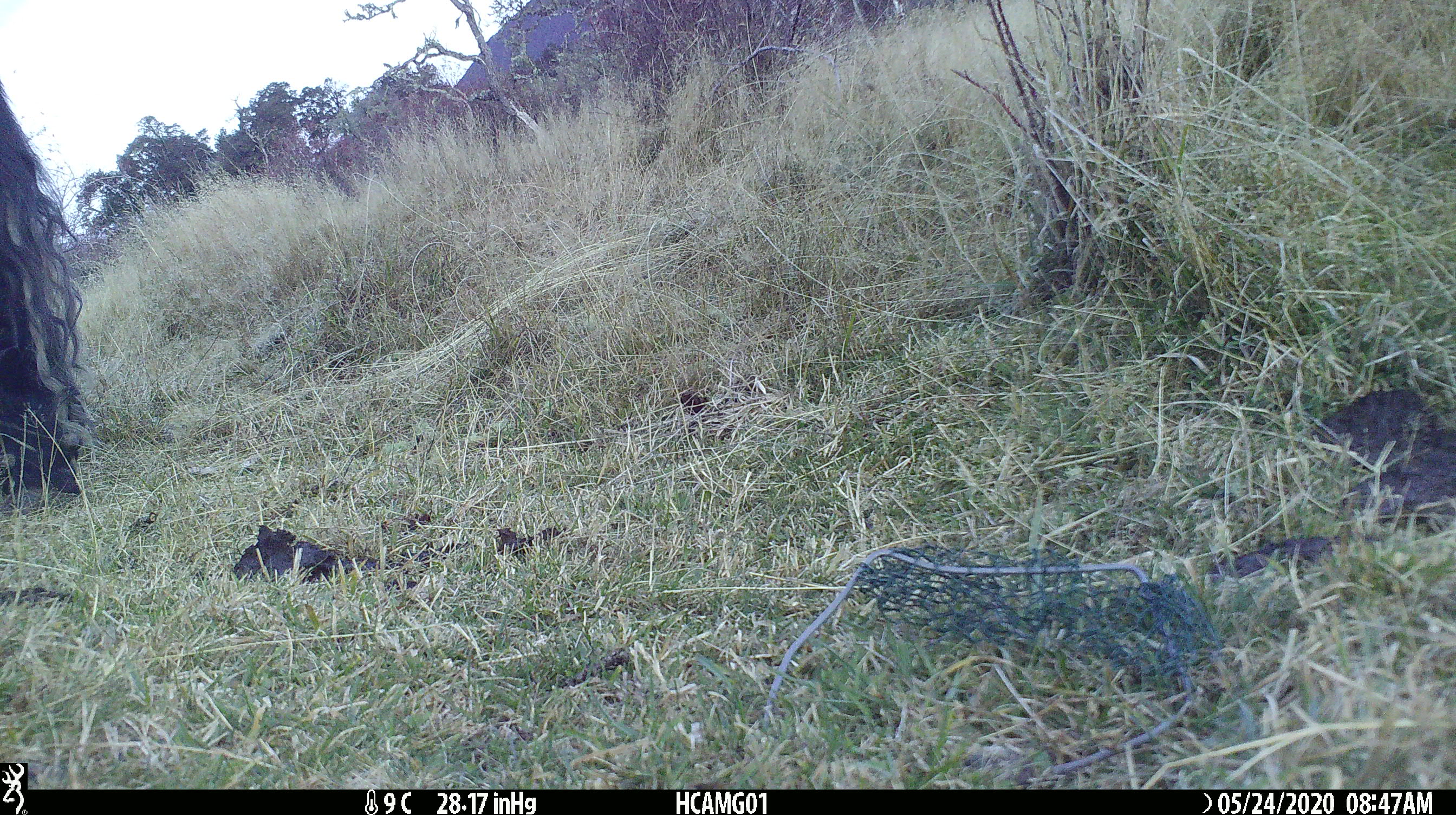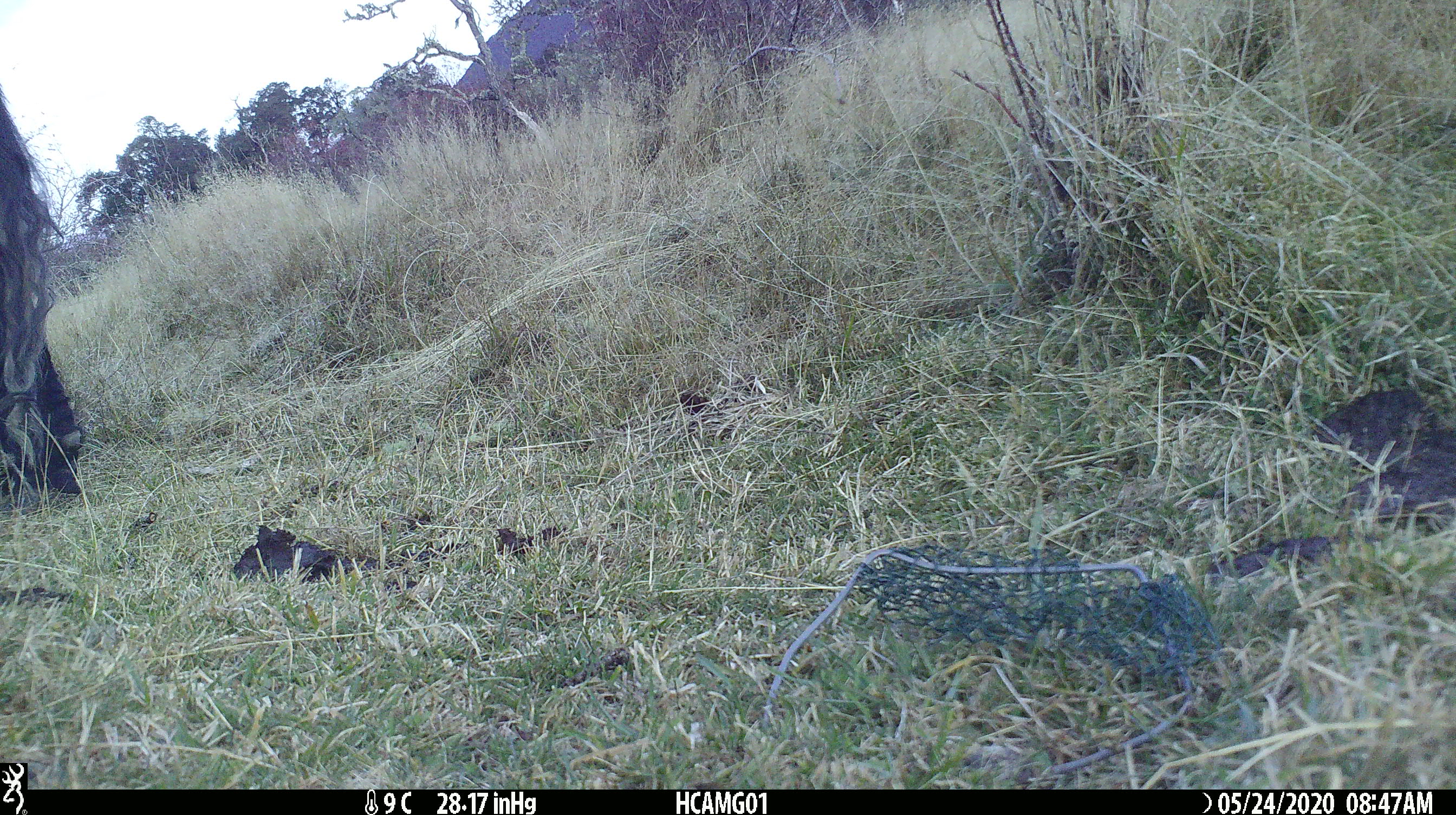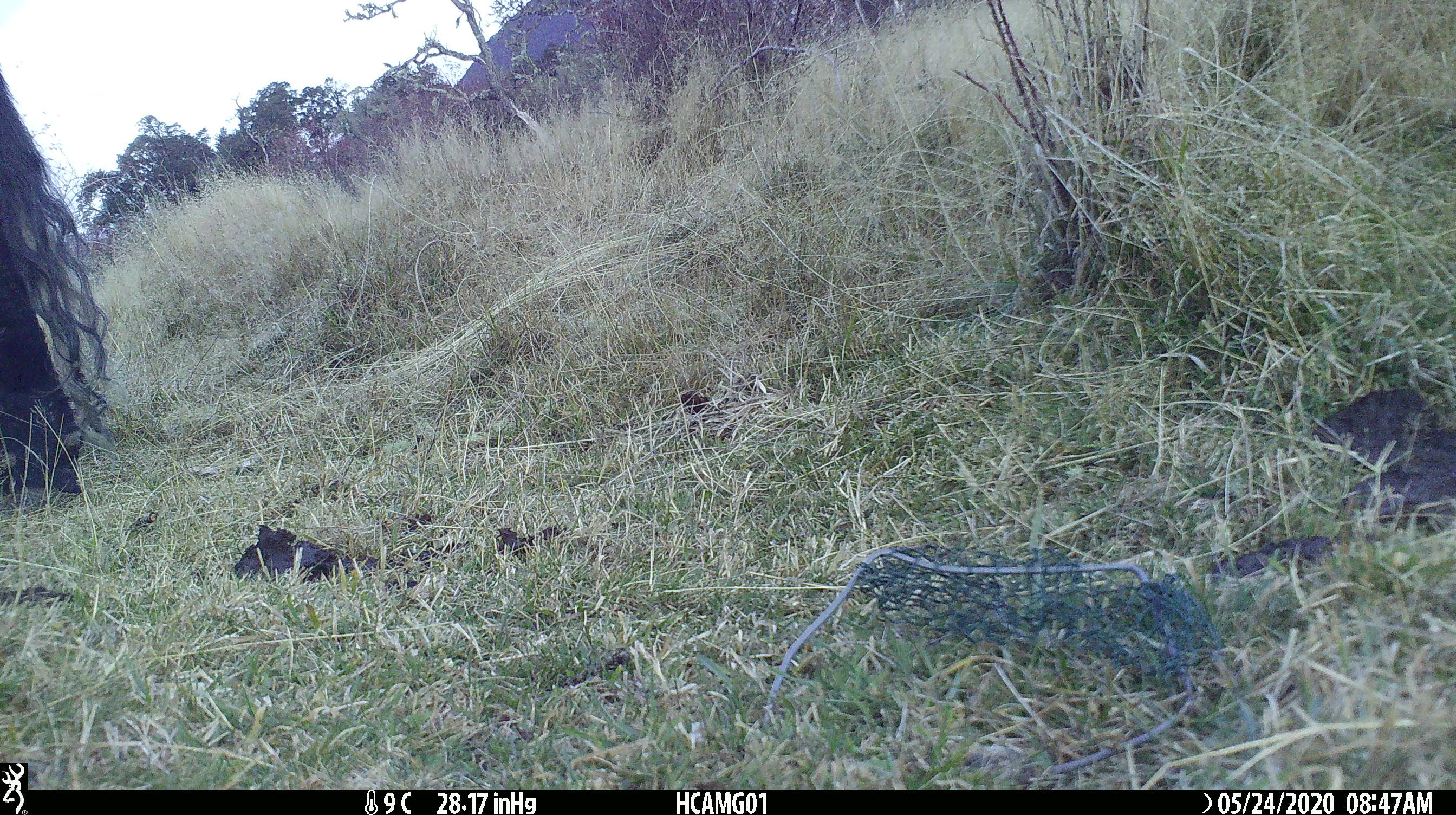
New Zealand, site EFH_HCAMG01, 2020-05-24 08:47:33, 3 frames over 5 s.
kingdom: Animalia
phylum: Chordata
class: Mammalia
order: Artiodactyla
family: Bovidae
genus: Bos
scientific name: Bos taurus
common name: domestic cow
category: cow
Cow (domestic cow) (Bos taurus).